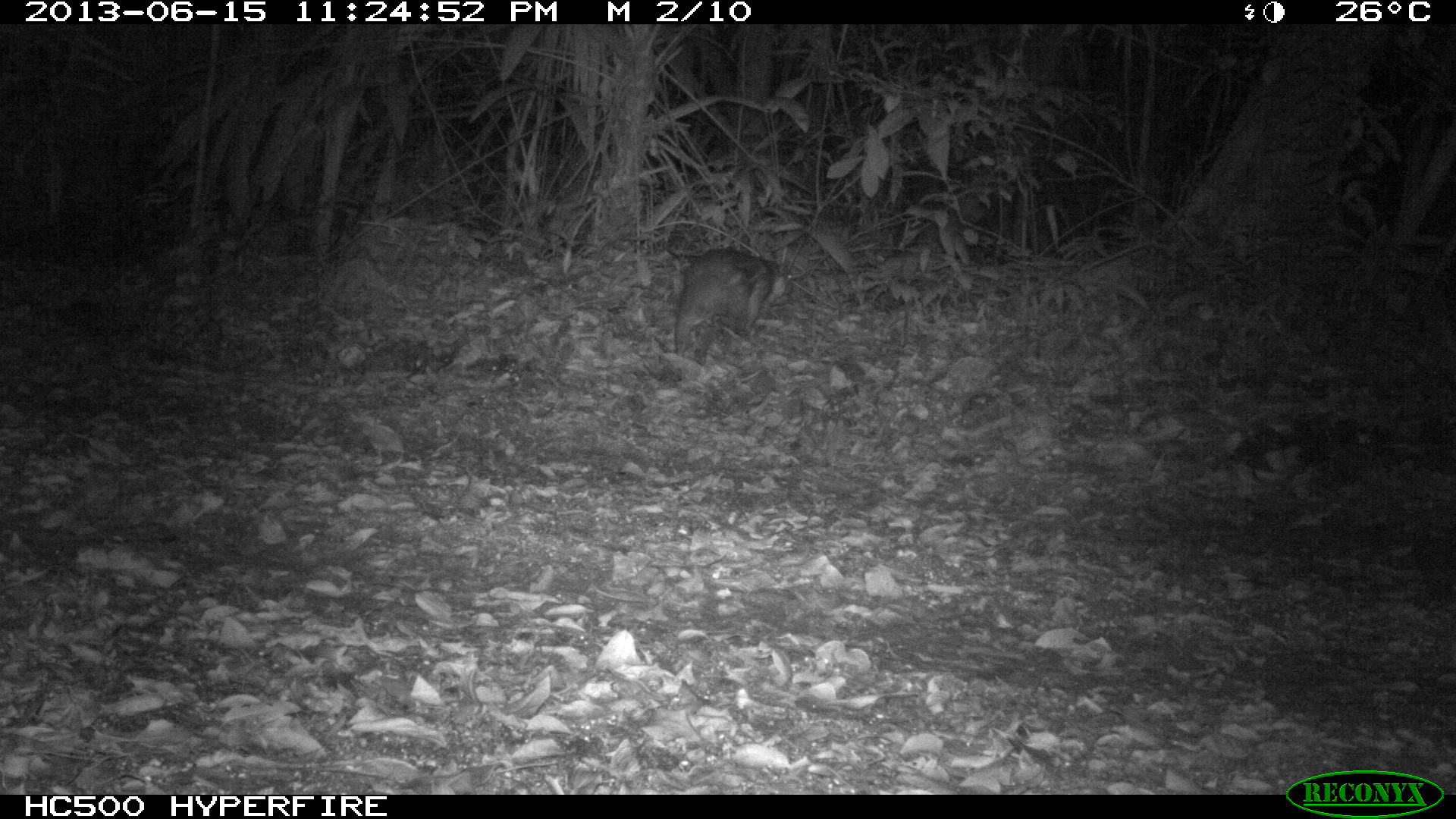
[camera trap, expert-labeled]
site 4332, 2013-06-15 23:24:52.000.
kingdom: Animalia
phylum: Chordata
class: Mammalia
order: Rodentia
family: Cuniculidae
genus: Cuniculus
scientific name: Cuniculus paca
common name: lowland paca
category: agouti paca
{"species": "agouti paca (lowland paca) (Cuniculus paca)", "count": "1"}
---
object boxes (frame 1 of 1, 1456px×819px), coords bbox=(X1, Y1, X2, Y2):
agouti paca: bbox=(673, 249, 789, 357)